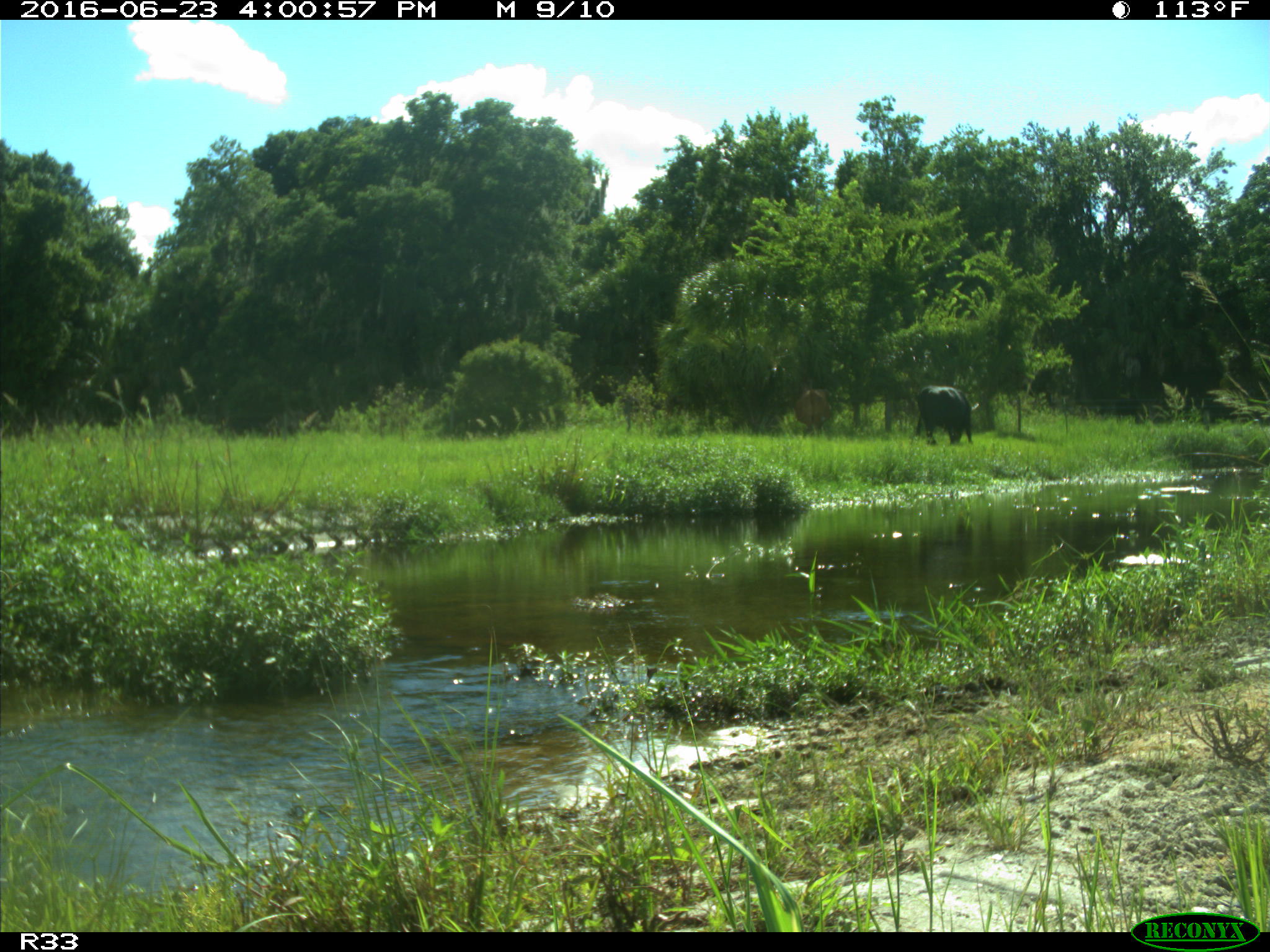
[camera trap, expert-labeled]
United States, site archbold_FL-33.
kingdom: Animalia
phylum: Chordata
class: Mammalia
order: Artiodactyla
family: Bovidae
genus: Bos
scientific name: Bos taurus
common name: domestic cow